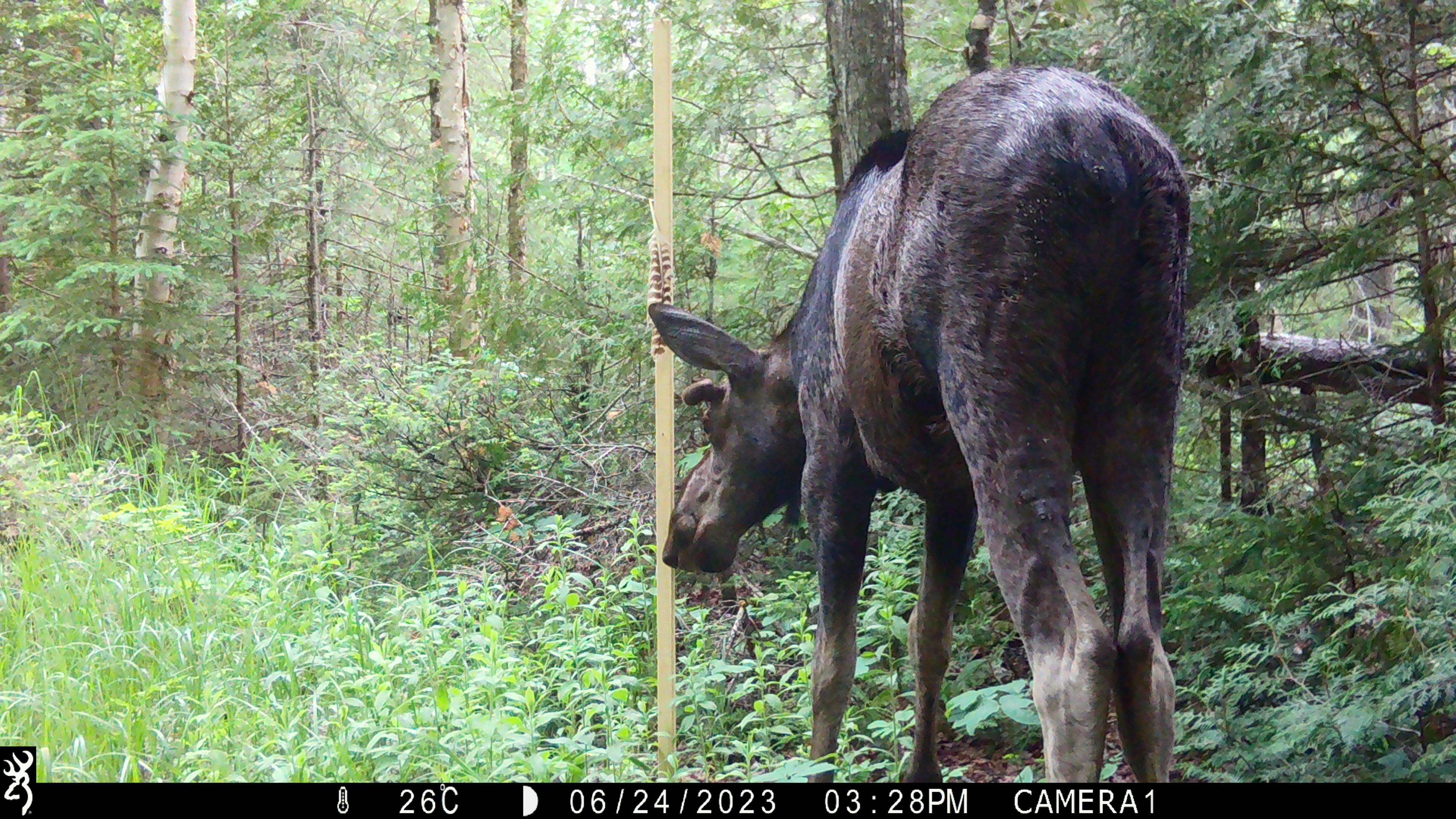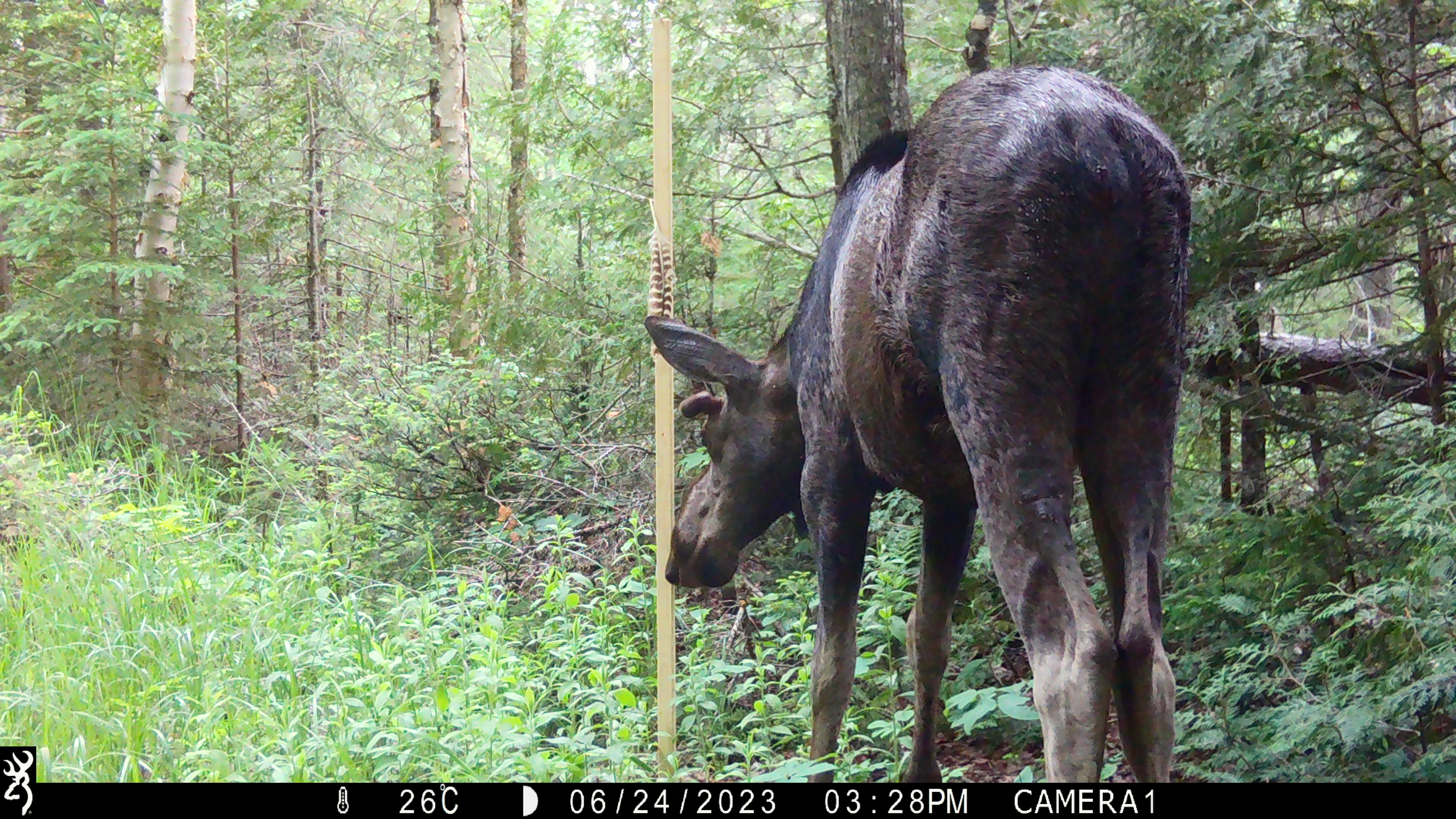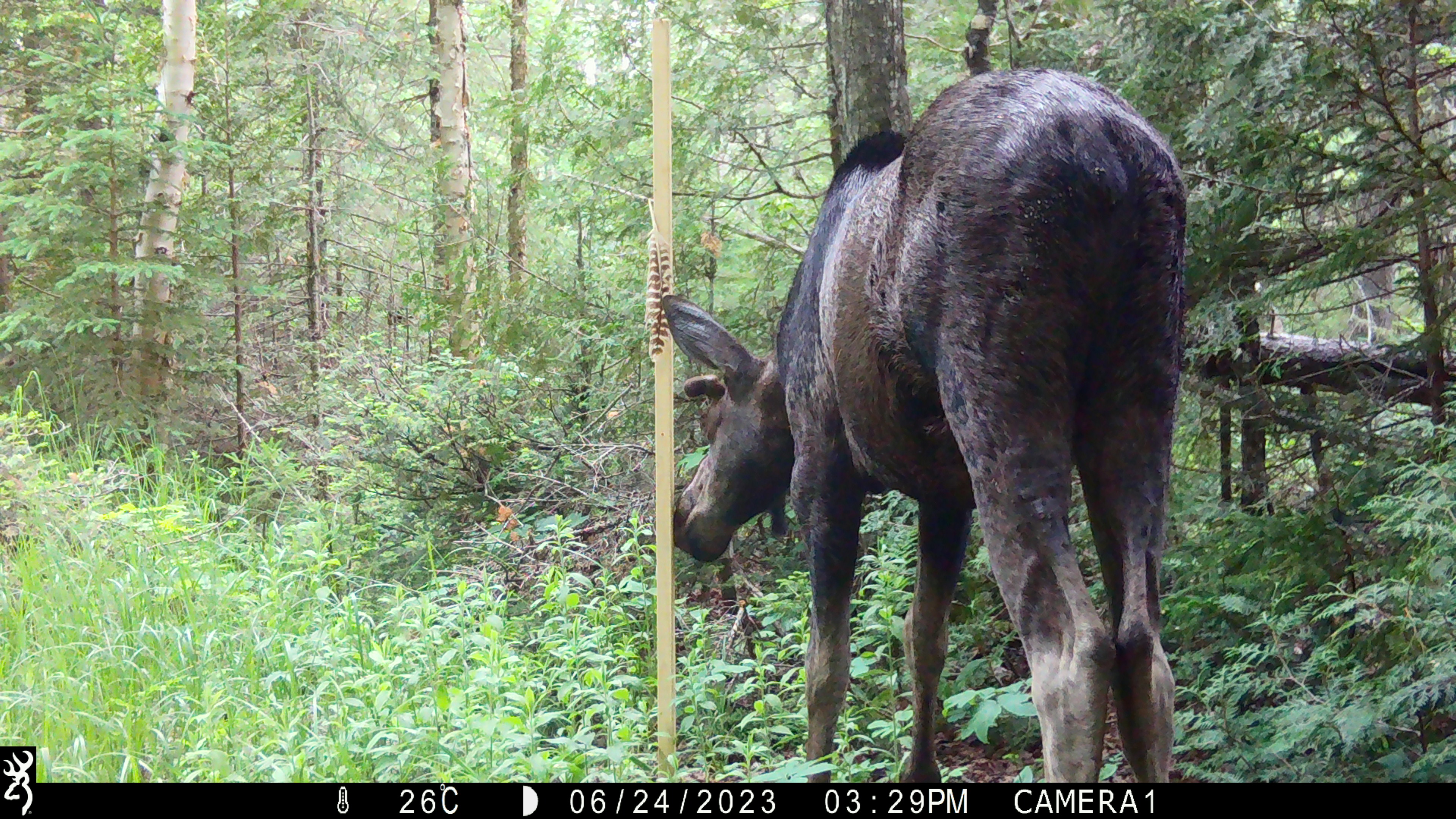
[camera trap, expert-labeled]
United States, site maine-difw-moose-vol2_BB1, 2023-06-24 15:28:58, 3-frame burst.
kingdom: Animalia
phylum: Chordata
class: Mammalia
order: Artiodactyla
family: Cervidae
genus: Alces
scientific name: Alces alces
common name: moose